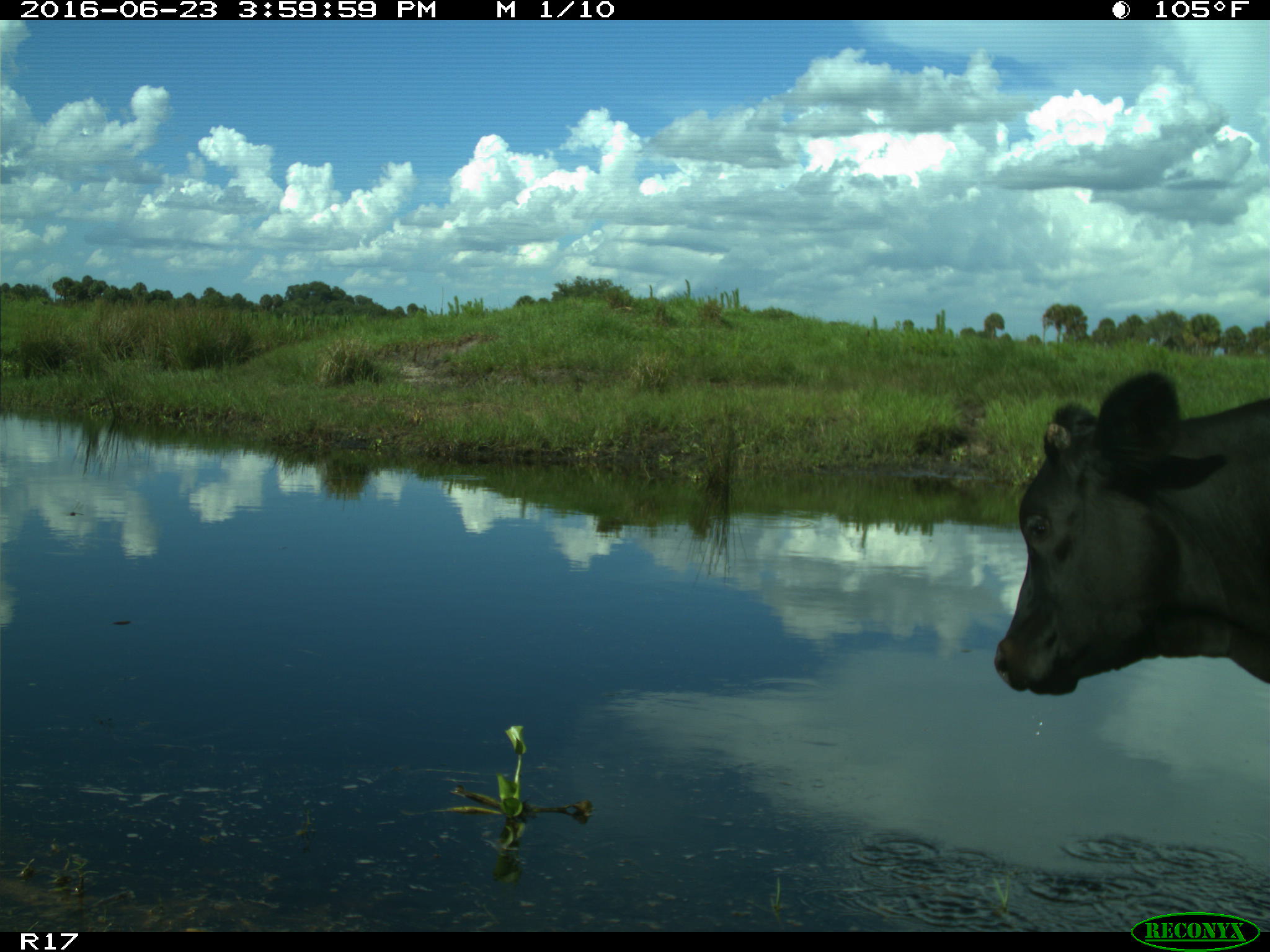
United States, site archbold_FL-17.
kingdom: Animalia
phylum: Chordata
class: Mammalia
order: Artiodactyla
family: Bovidae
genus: Bos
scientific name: Bos taurus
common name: domestic cow